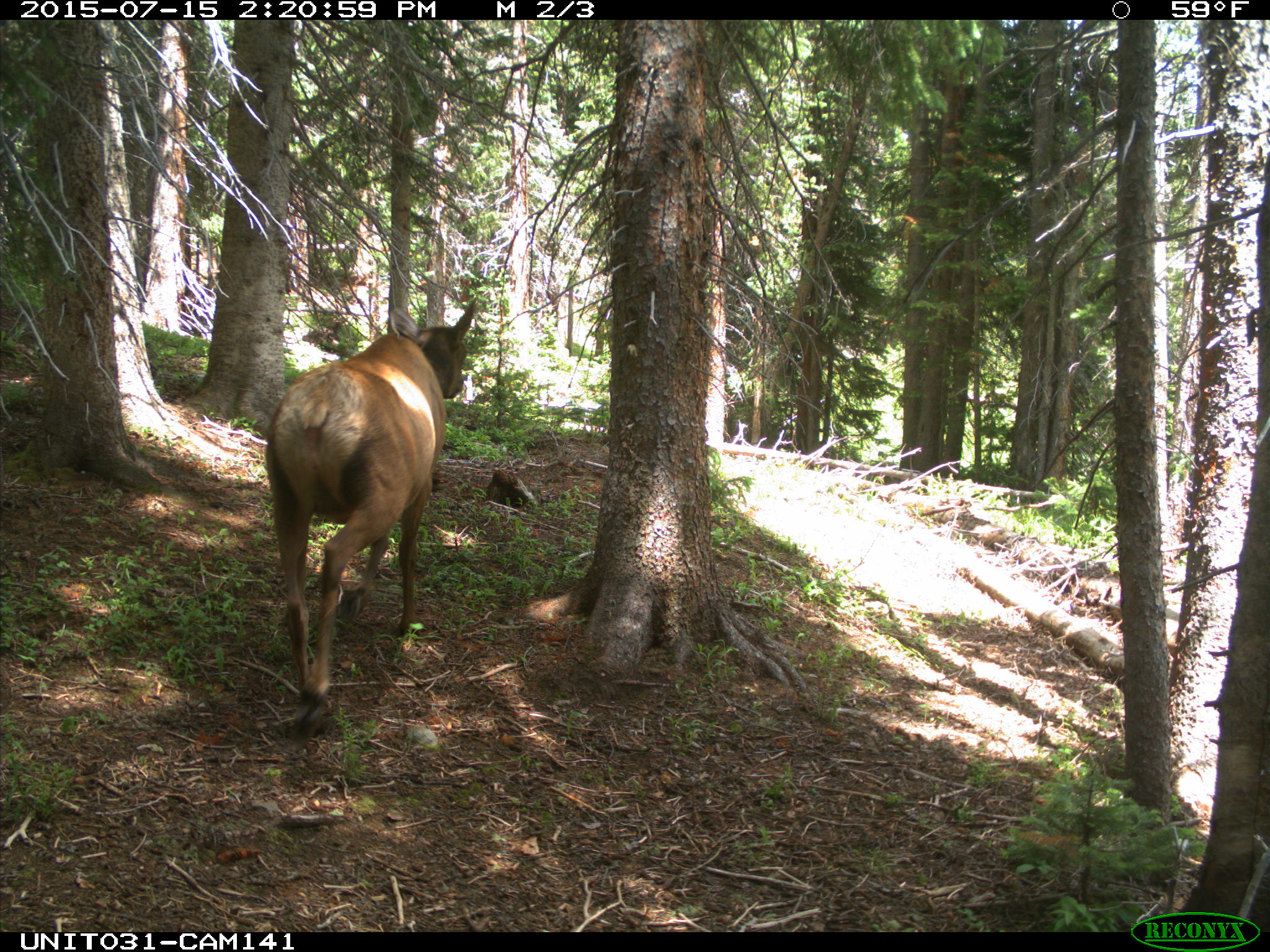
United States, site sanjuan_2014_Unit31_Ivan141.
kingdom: Animalia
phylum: Chordata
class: Mammalia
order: Artiodactyla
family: Cervidae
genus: Cervus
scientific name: Cervus elaphus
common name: red deer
Cervus elaphus (red deer).